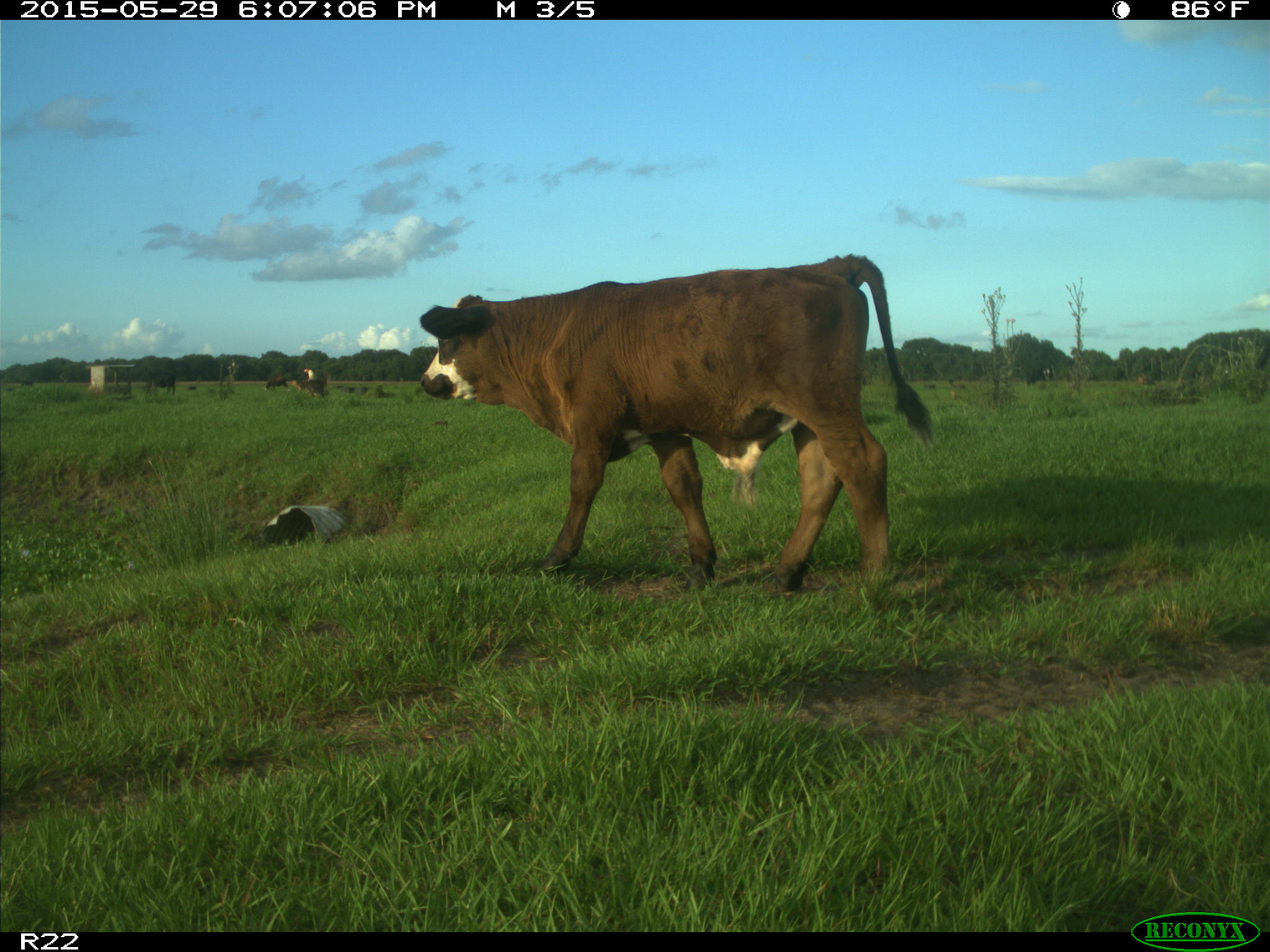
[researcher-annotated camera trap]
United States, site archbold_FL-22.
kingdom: Animalia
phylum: Chordata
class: Mammalia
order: Artiodactyla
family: Bovidae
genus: Bos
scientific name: Bos taurus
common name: domestic cow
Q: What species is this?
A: Bos taurus (domestic cow).